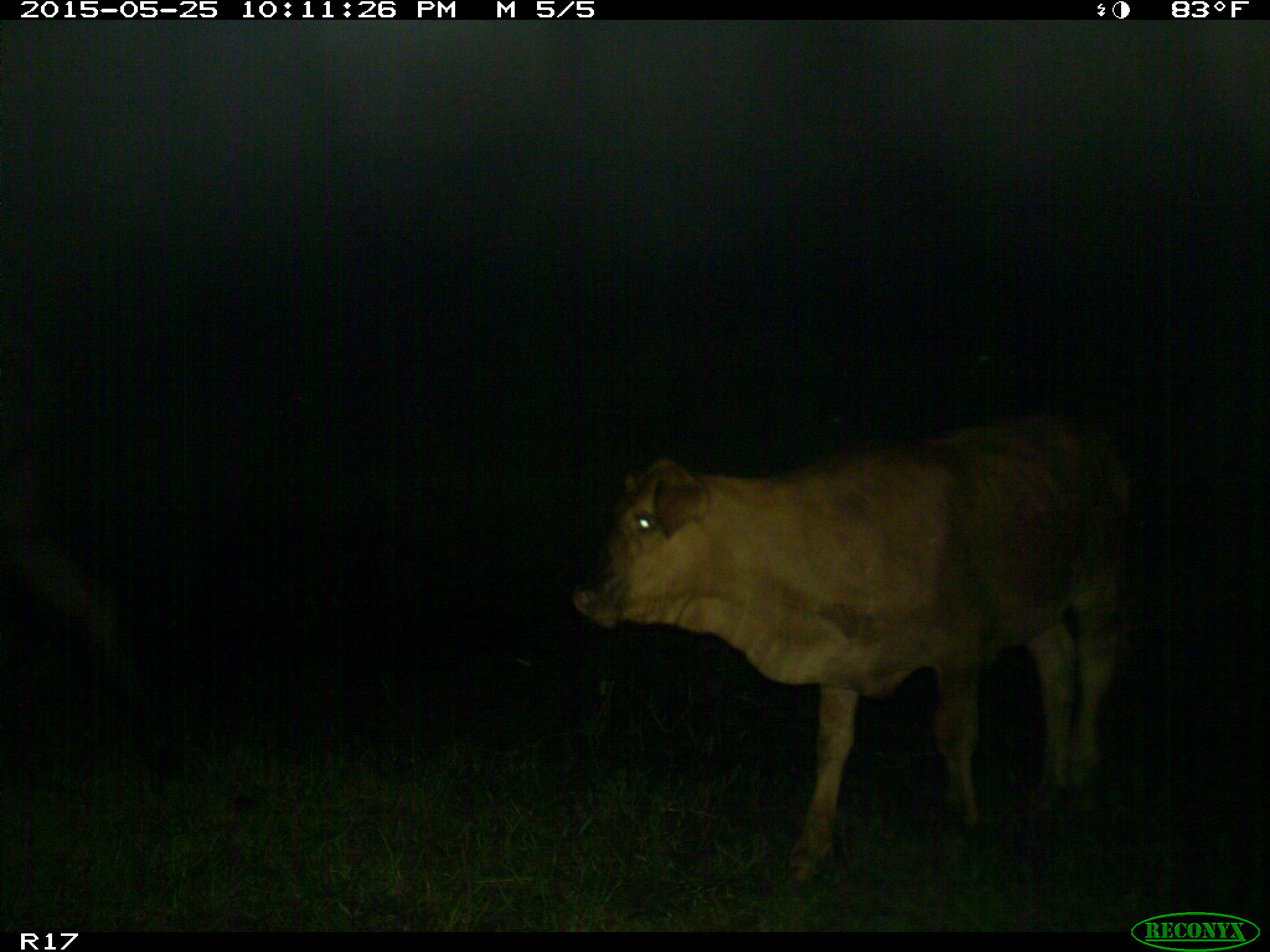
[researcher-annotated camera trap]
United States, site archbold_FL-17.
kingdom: Animalia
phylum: Chordata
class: Mammalia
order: Artiodactyla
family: Bovidae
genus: Bos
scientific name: Bos taurus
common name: domestic cow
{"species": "Bos taurus (domestic cow)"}